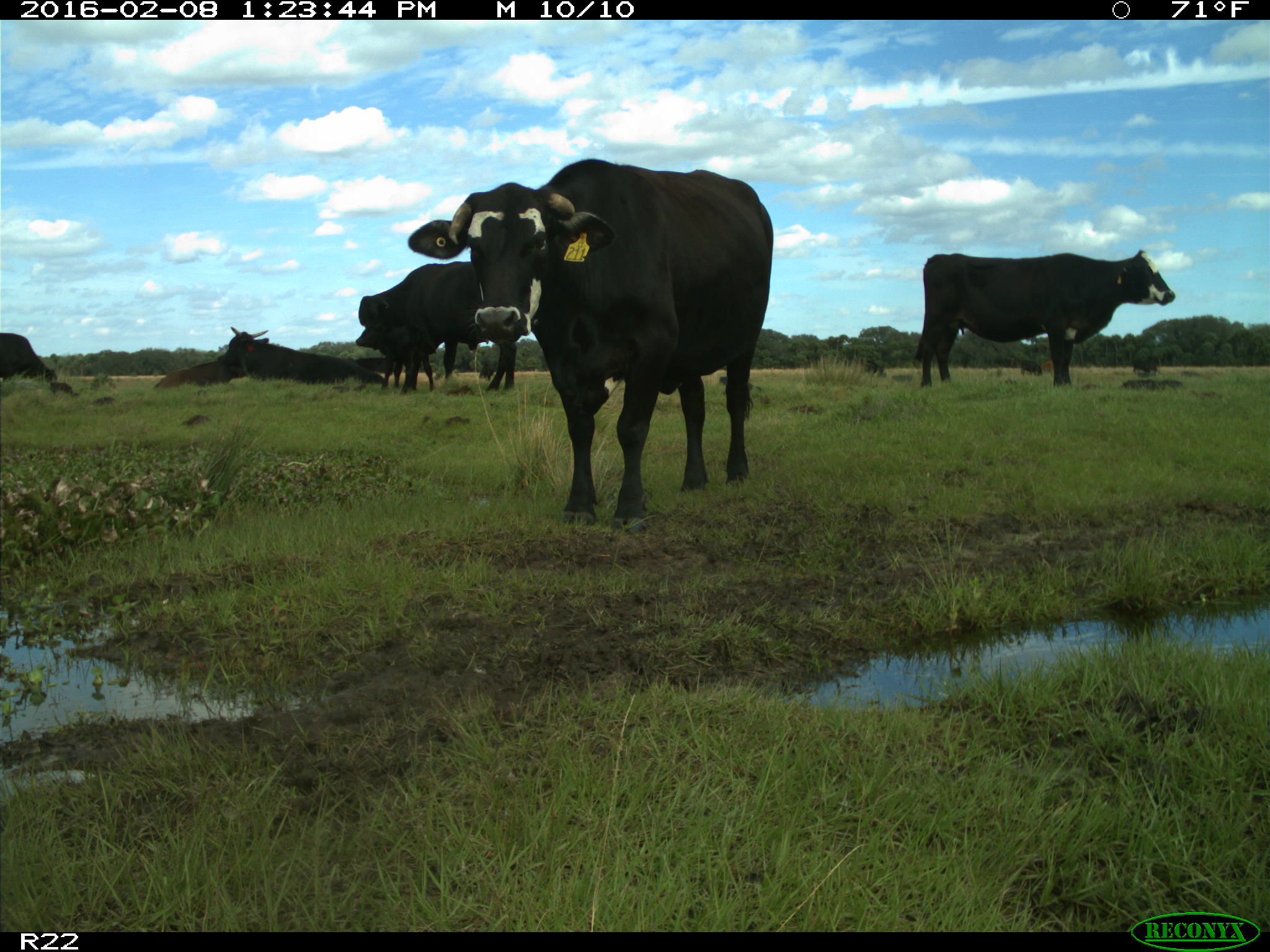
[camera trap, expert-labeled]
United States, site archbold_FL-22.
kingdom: Animalia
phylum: Chordata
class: Mammalia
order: Artiodactyla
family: Bovidae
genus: Bos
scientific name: Bos taurus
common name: domestic cow